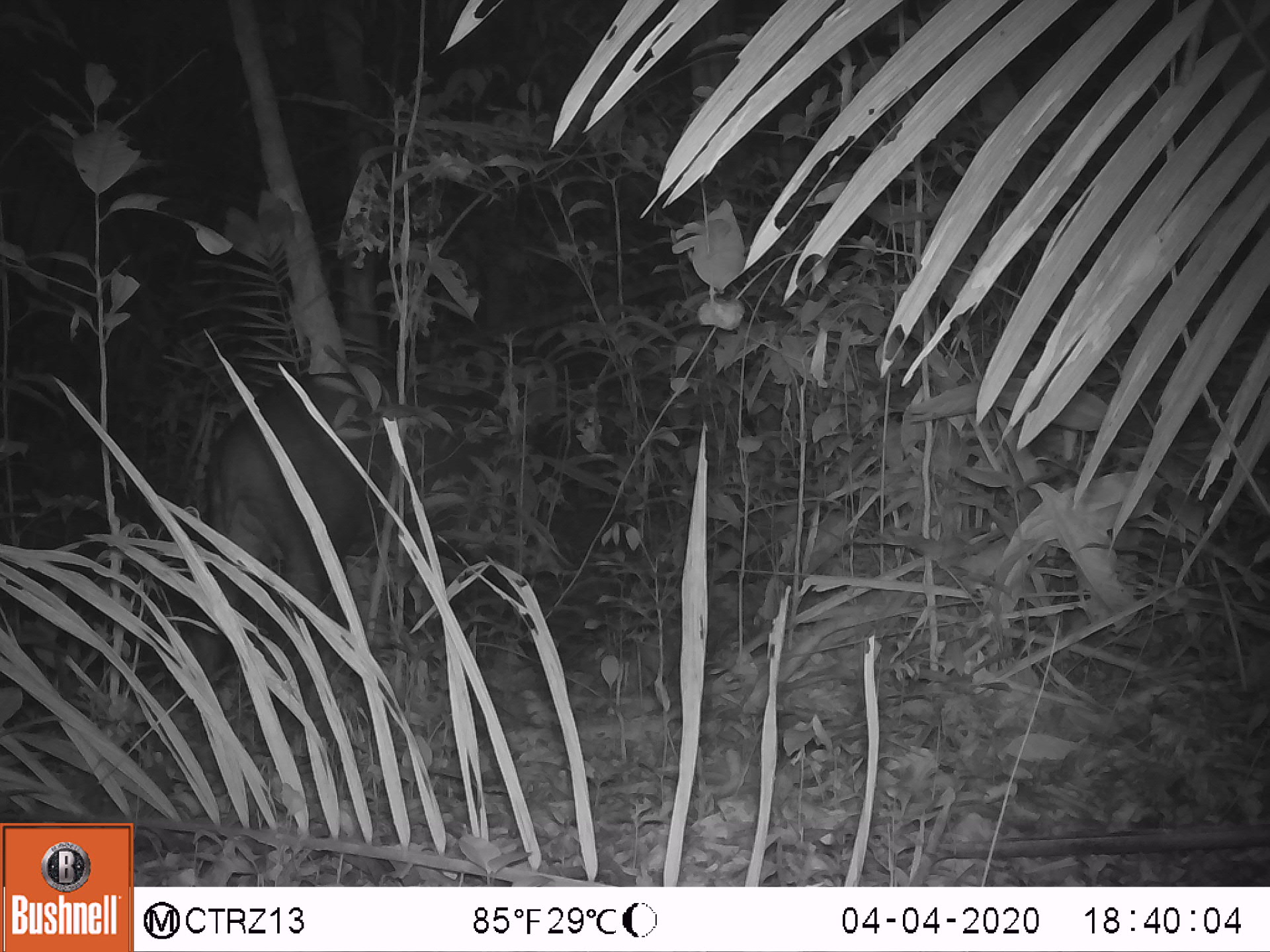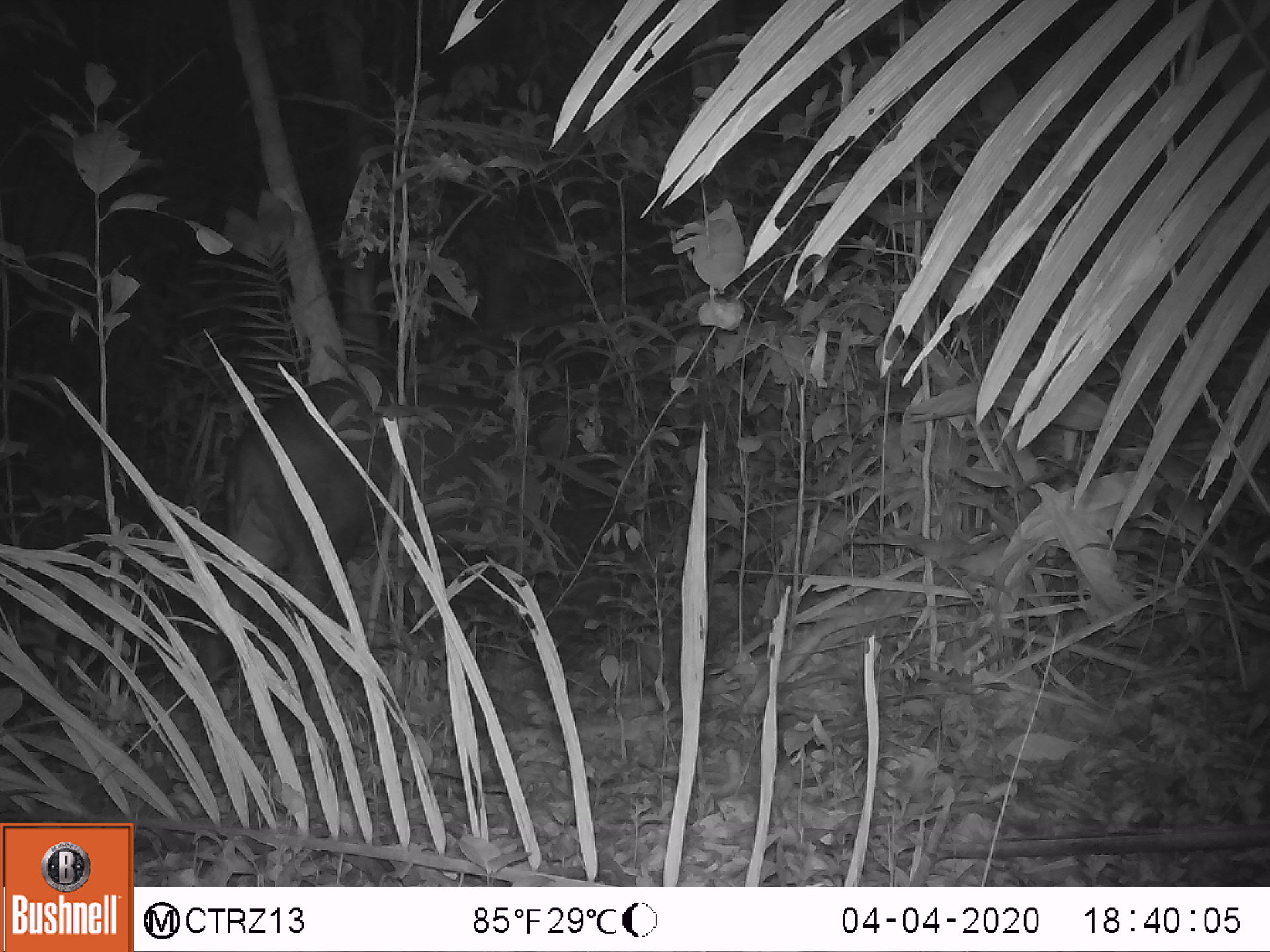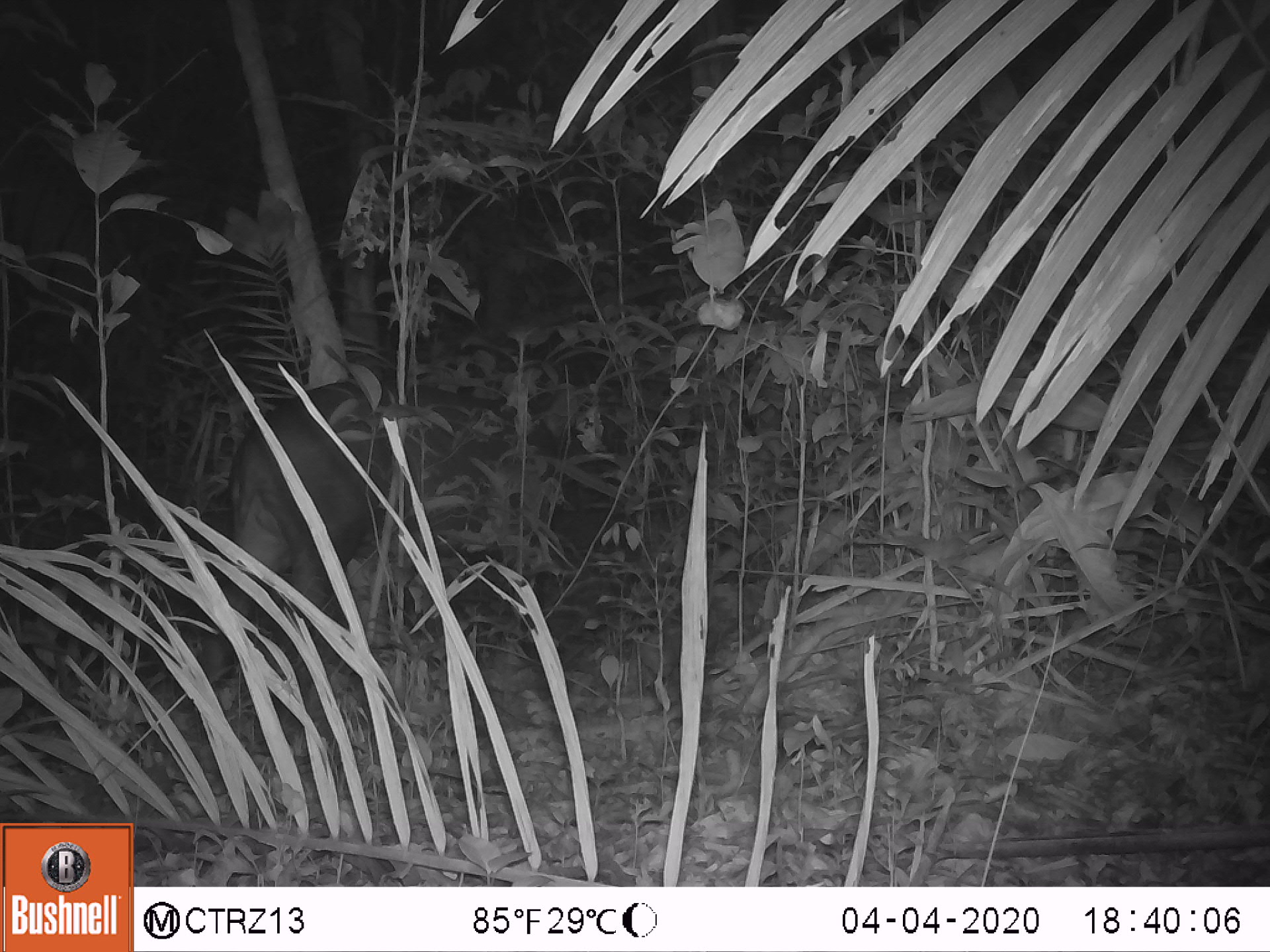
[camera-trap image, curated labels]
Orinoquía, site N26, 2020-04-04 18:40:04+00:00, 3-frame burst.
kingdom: Animalia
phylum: Chordata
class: Mammalia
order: Perissodactyla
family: Tapiridae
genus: Tapirus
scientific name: Tapirus terrestris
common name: lowland tapir